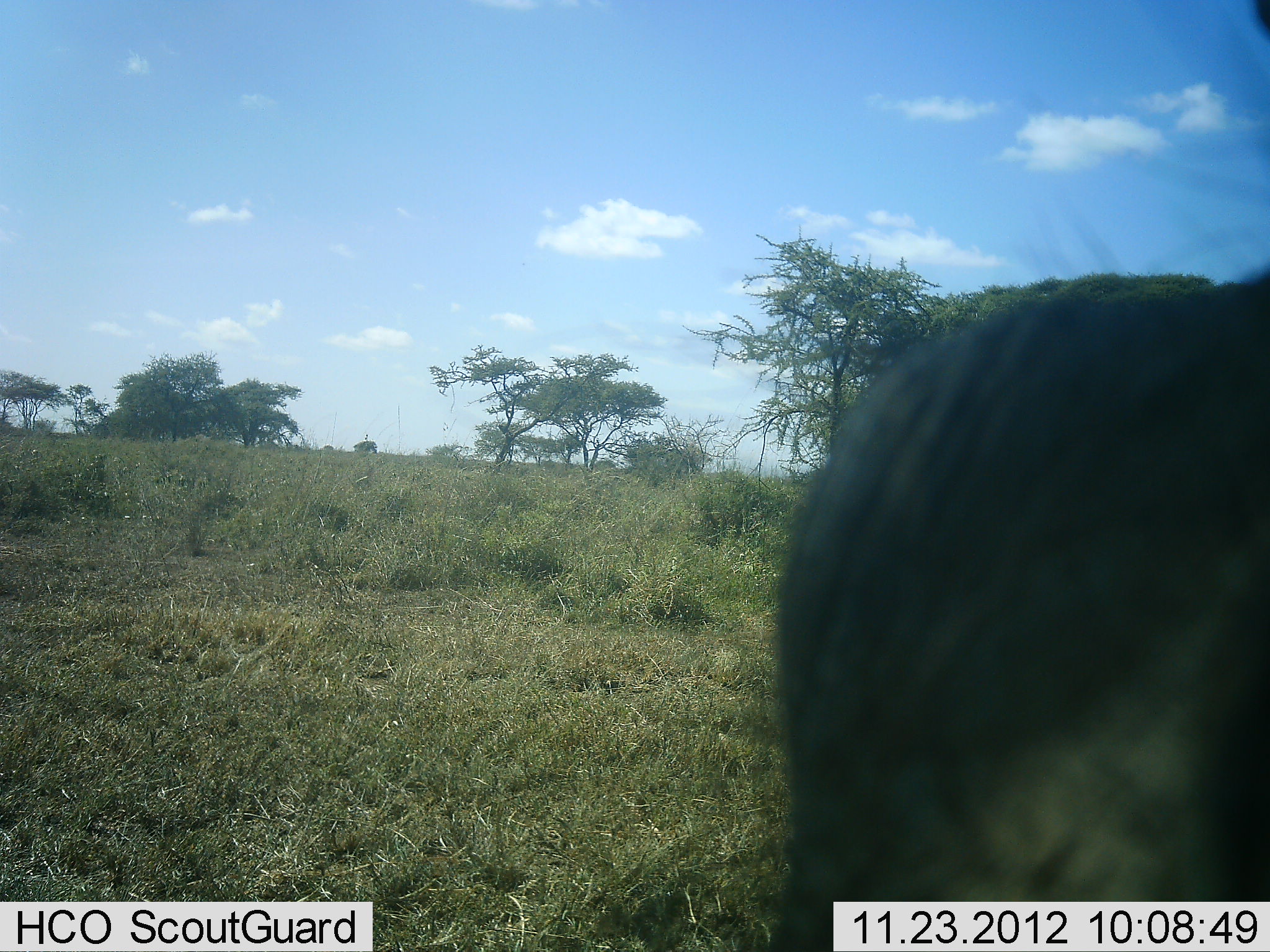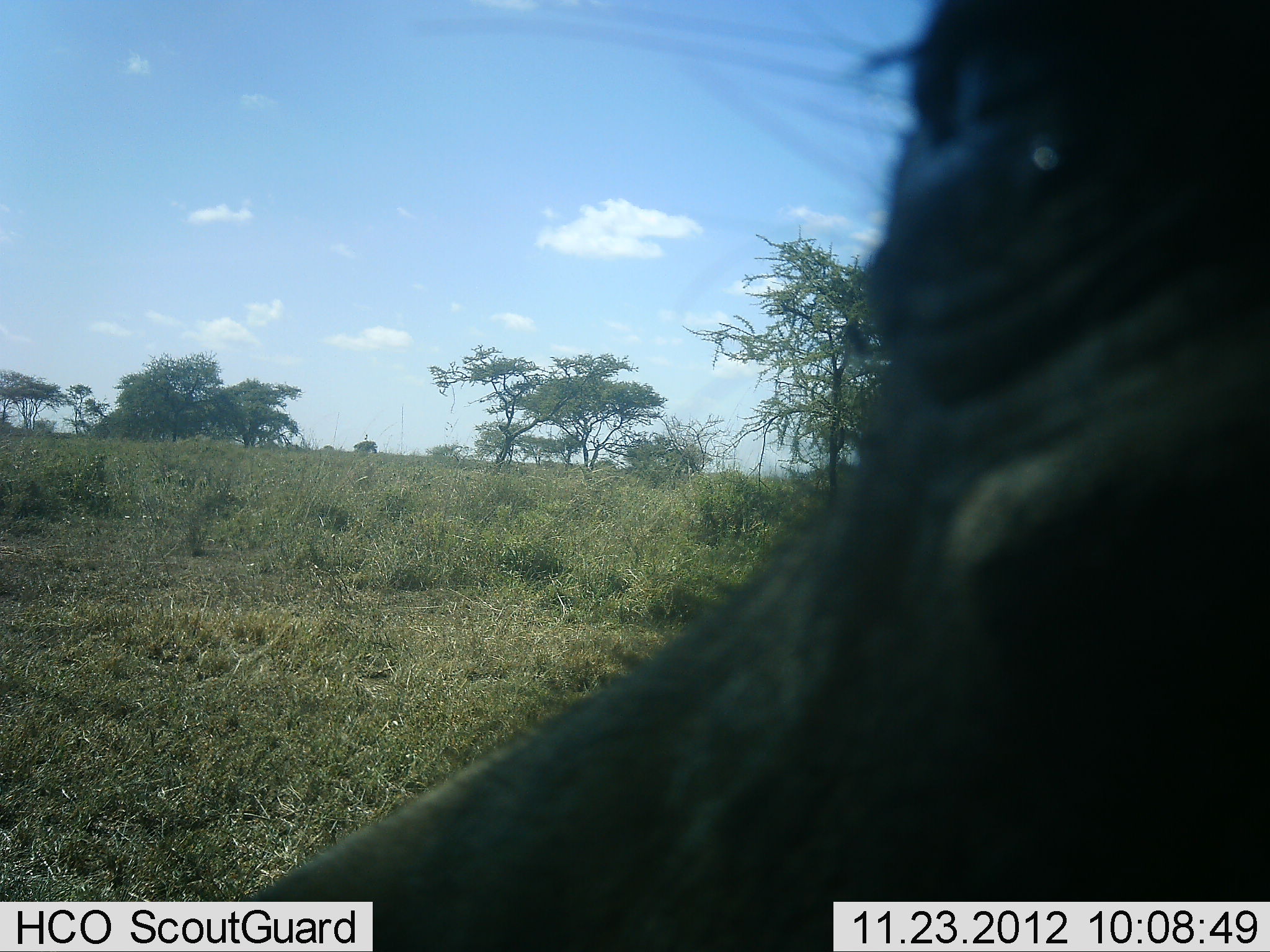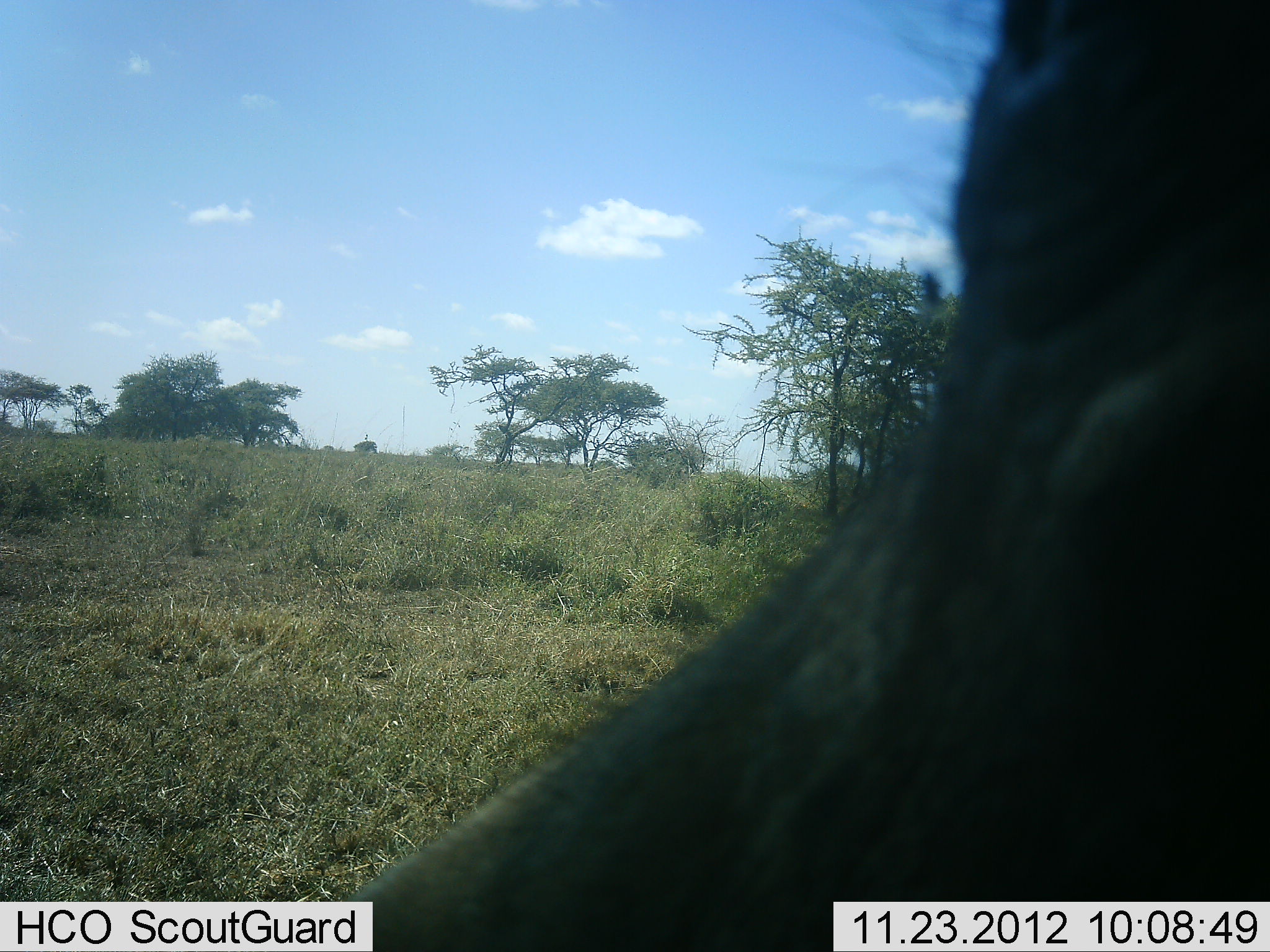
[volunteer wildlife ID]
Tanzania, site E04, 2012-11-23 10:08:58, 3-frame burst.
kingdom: Animalia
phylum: Chordata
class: Mammalia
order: Artiodactyla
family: Suidae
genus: Phacochoerus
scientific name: Phacochoerus africanus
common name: warthog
Warthog (Phacochoerus africanus), count 1. Behavior (volunteer vote fractions): standing 69%, resting 0%, moving 19%, interacting 6%. Young present (vote fraction): 0%. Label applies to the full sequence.